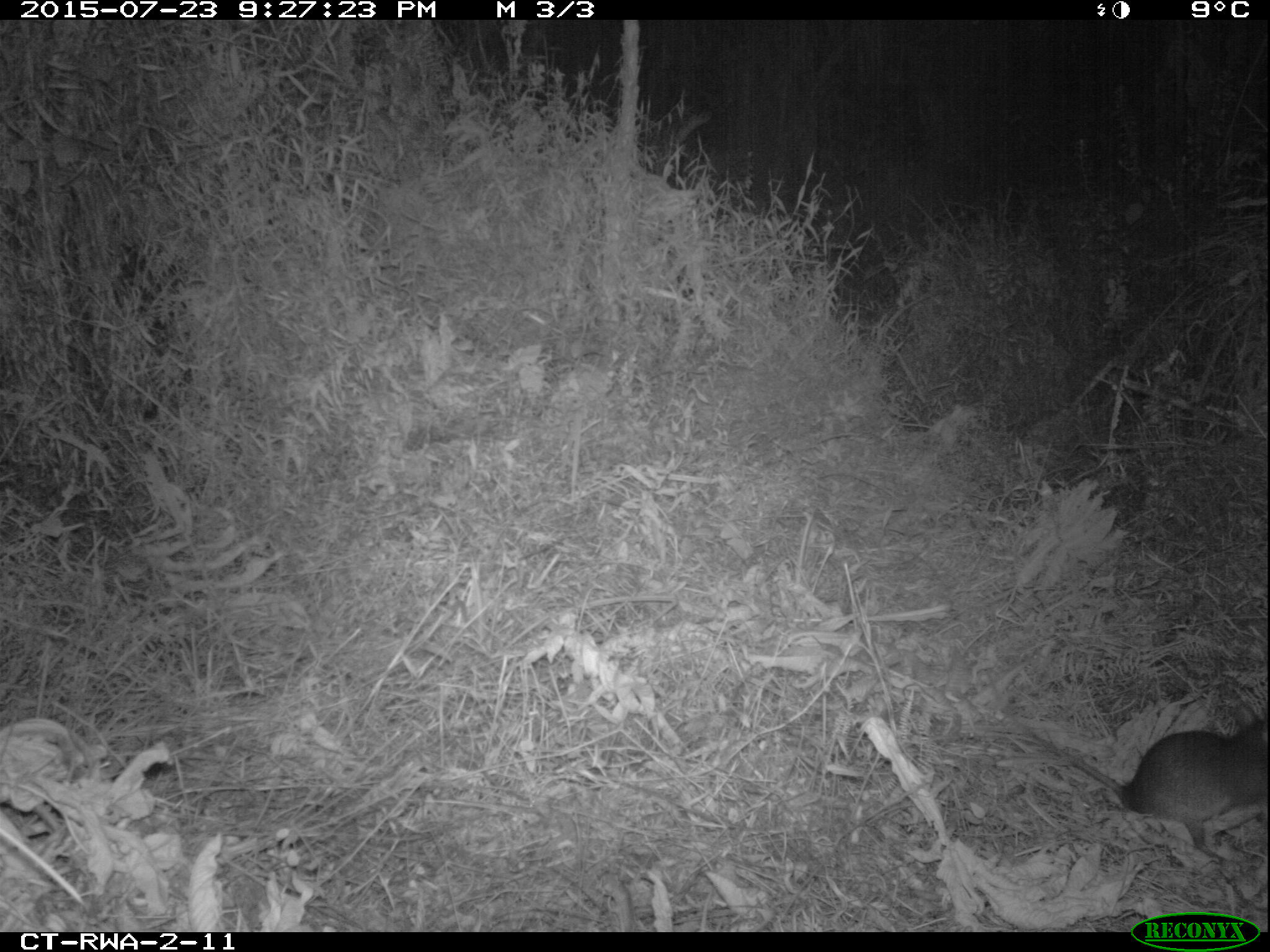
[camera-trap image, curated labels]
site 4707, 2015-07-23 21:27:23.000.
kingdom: Animalia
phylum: Chordata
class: Mammalia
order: Rodentia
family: Nesomyidae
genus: Cricetomys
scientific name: Cricetomys gambianus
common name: african giant pouched rat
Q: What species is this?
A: Cricetomys gambianus (african giant pouched rat).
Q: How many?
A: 1.